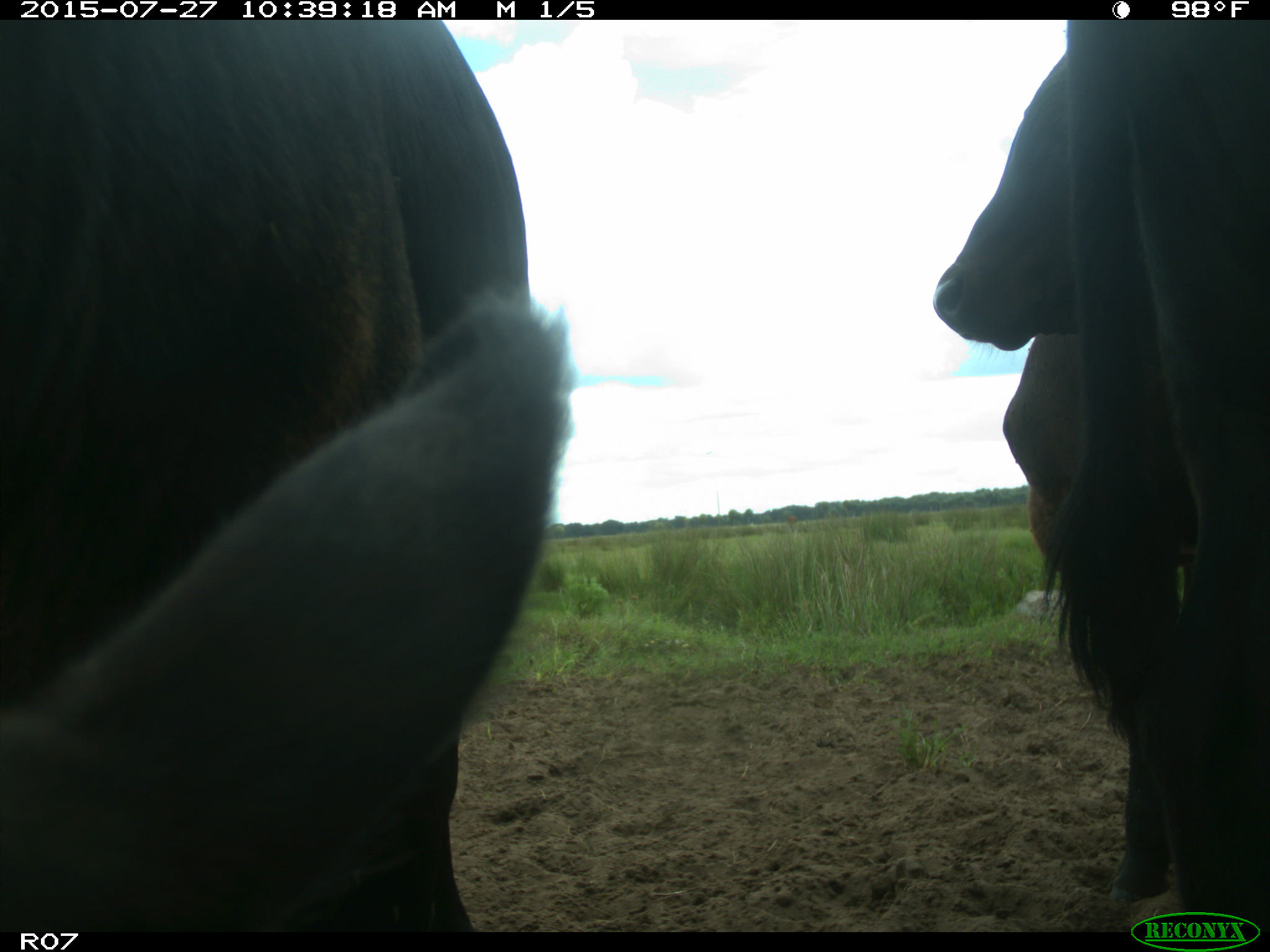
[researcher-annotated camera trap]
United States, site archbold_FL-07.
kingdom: Animalia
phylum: Chordata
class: Mammalia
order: Artiodactyla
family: Bovidae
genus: Bos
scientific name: Bos taurus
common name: domestic cow